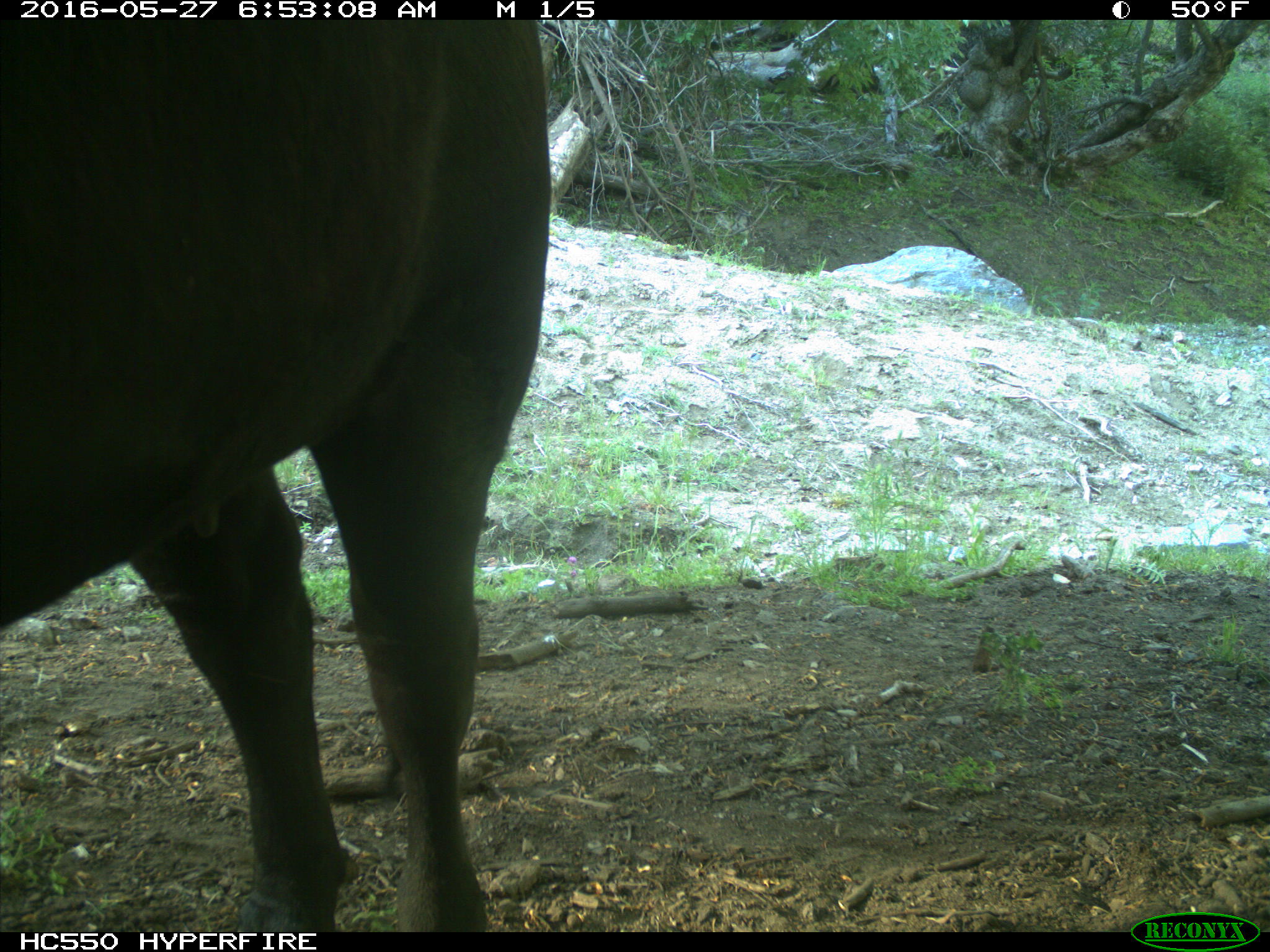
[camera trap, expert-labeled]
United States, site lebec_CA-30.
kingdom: Animalia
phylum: Chordata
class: Mammalia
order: Artiodactyla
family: Bovidae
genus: Bos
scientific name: Bos taurus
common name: domestic cow